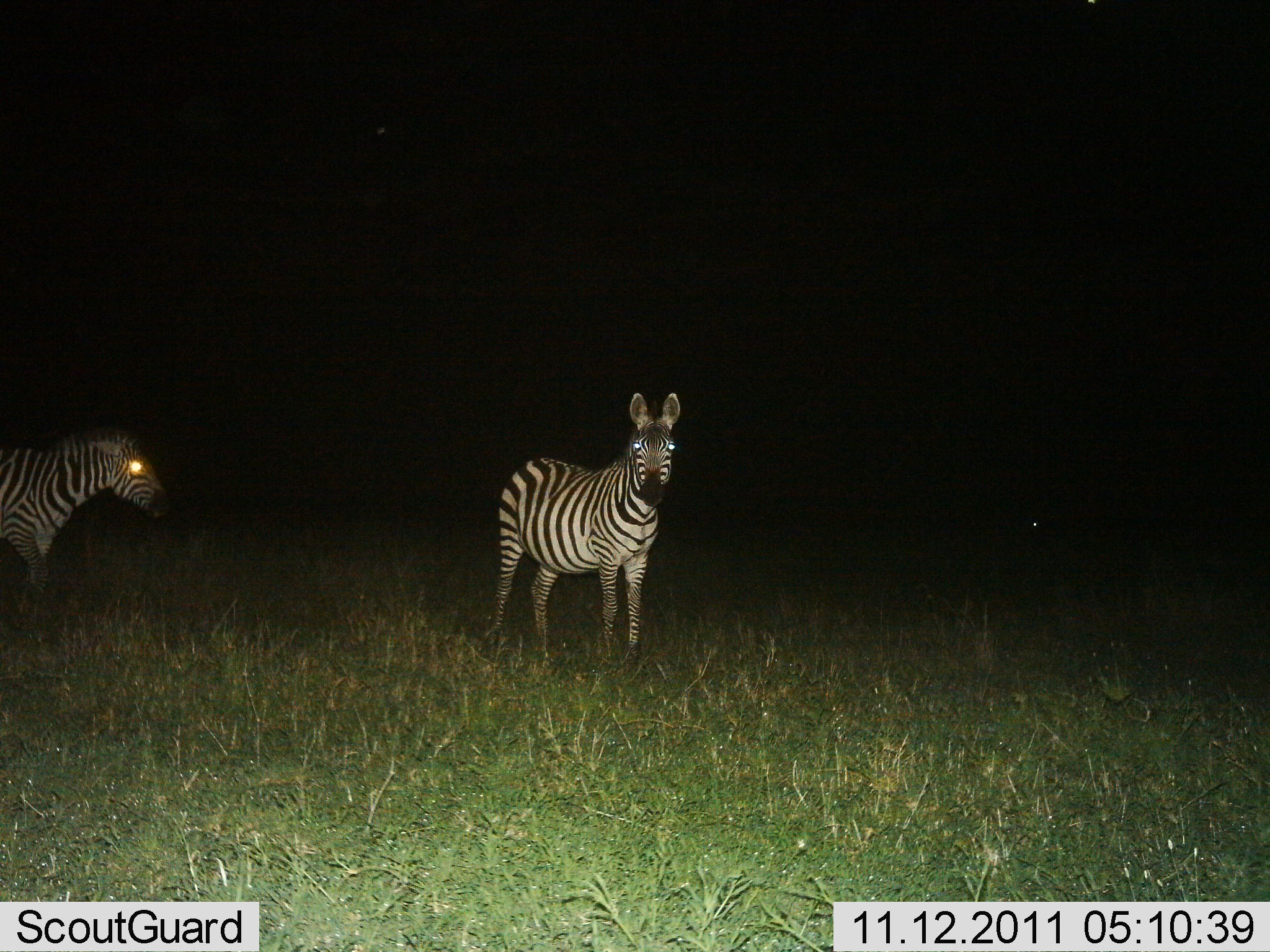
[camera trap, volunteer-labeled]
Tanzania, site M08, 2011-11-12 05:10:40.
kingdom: Animalia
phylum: Chordata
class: Mammalia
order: Perissodactyla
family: Equidae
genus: Equus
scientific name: Equus quagga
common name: plains zebra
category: zebra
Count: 2.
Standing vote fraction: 92%.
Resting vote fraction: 0%.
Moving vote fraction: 25%.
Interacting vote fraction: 0%.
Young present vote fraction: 0%.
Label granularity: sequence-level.